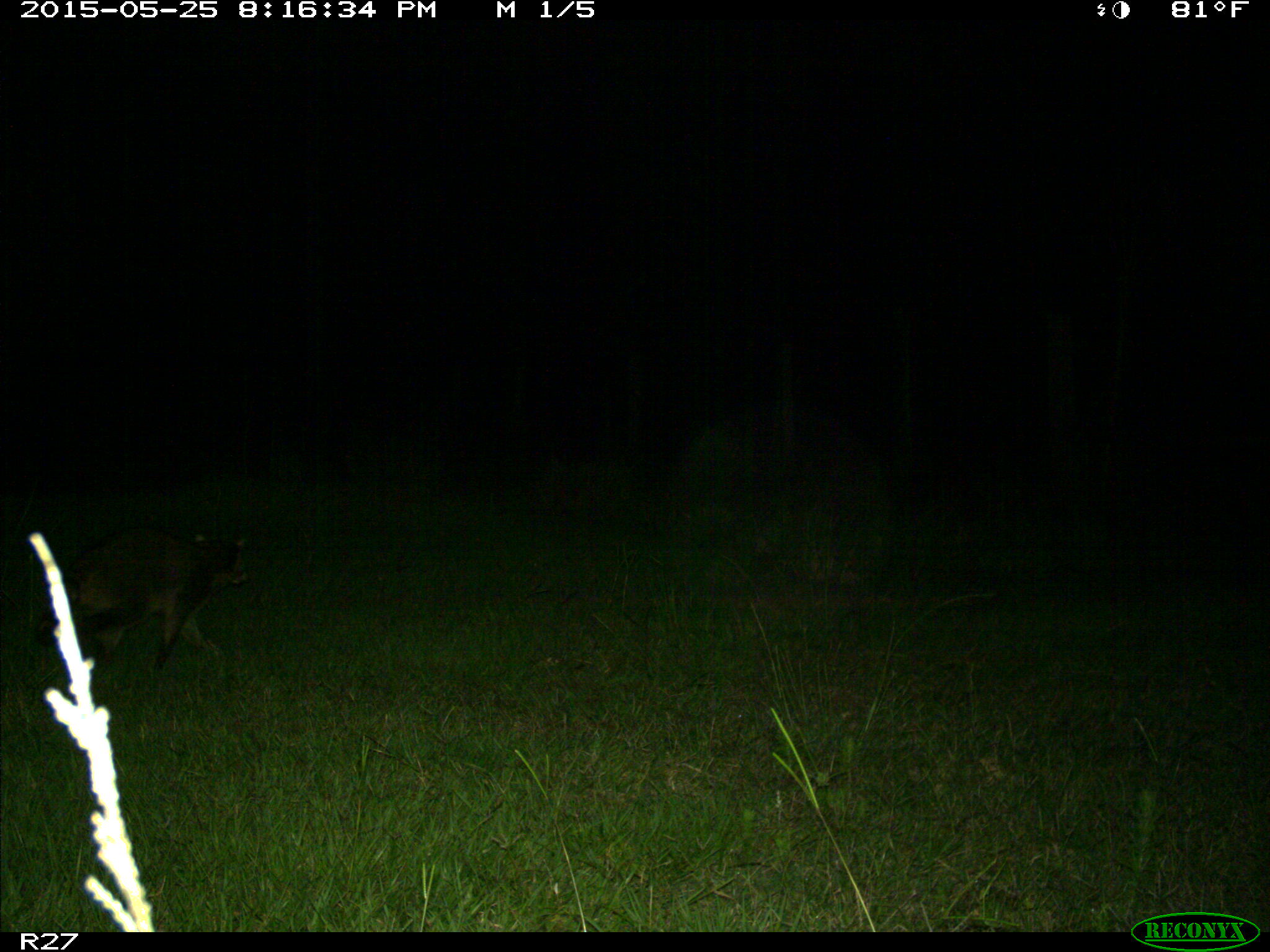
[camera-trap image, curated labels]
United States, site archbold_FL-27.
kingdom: Animalia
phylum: Chordata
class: Mammalia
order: Carnivora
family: Procyonidae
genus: Procyon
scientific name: Procyon lotor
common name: common raccoon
Procyon lotor (common raccoon).